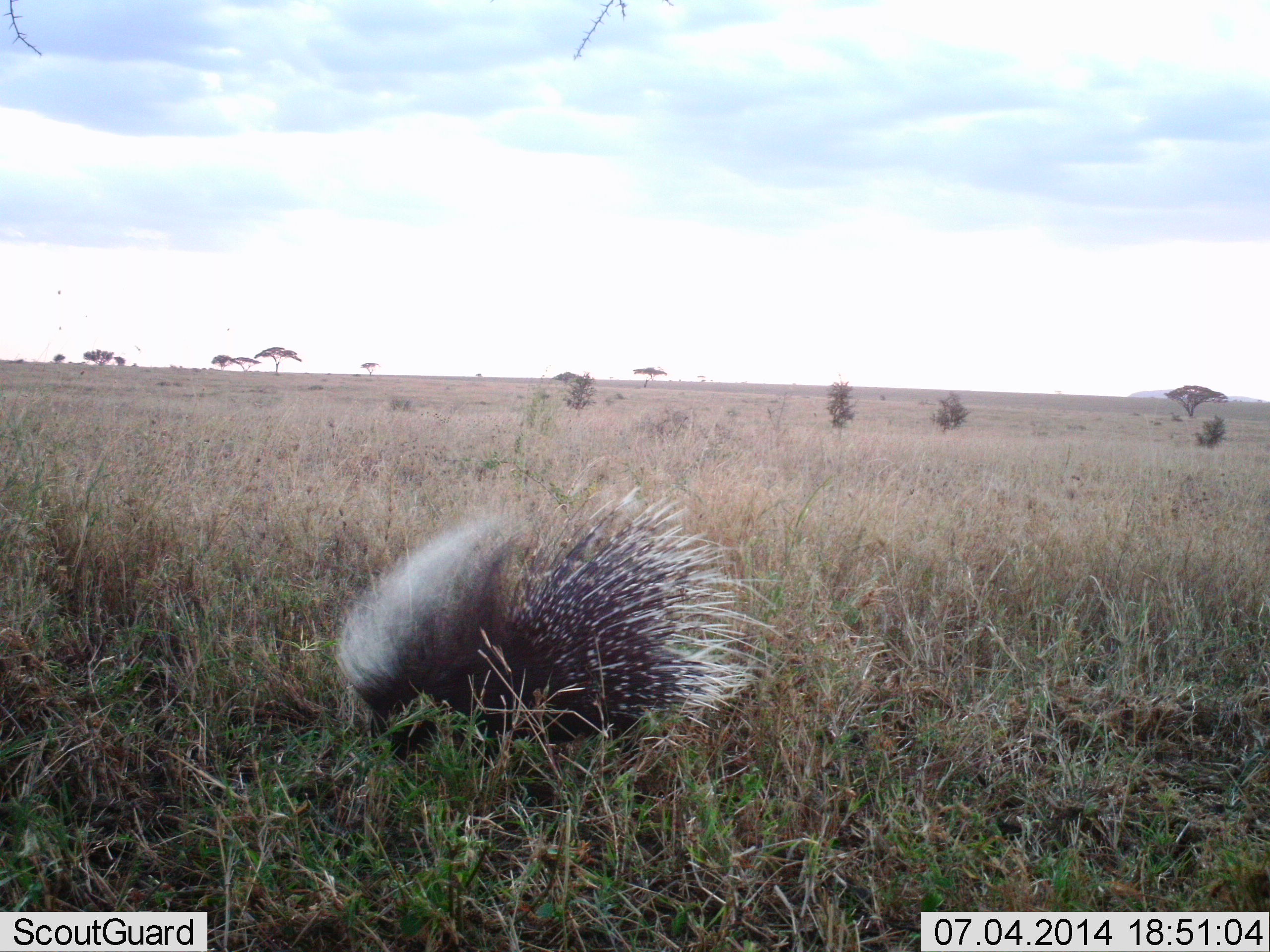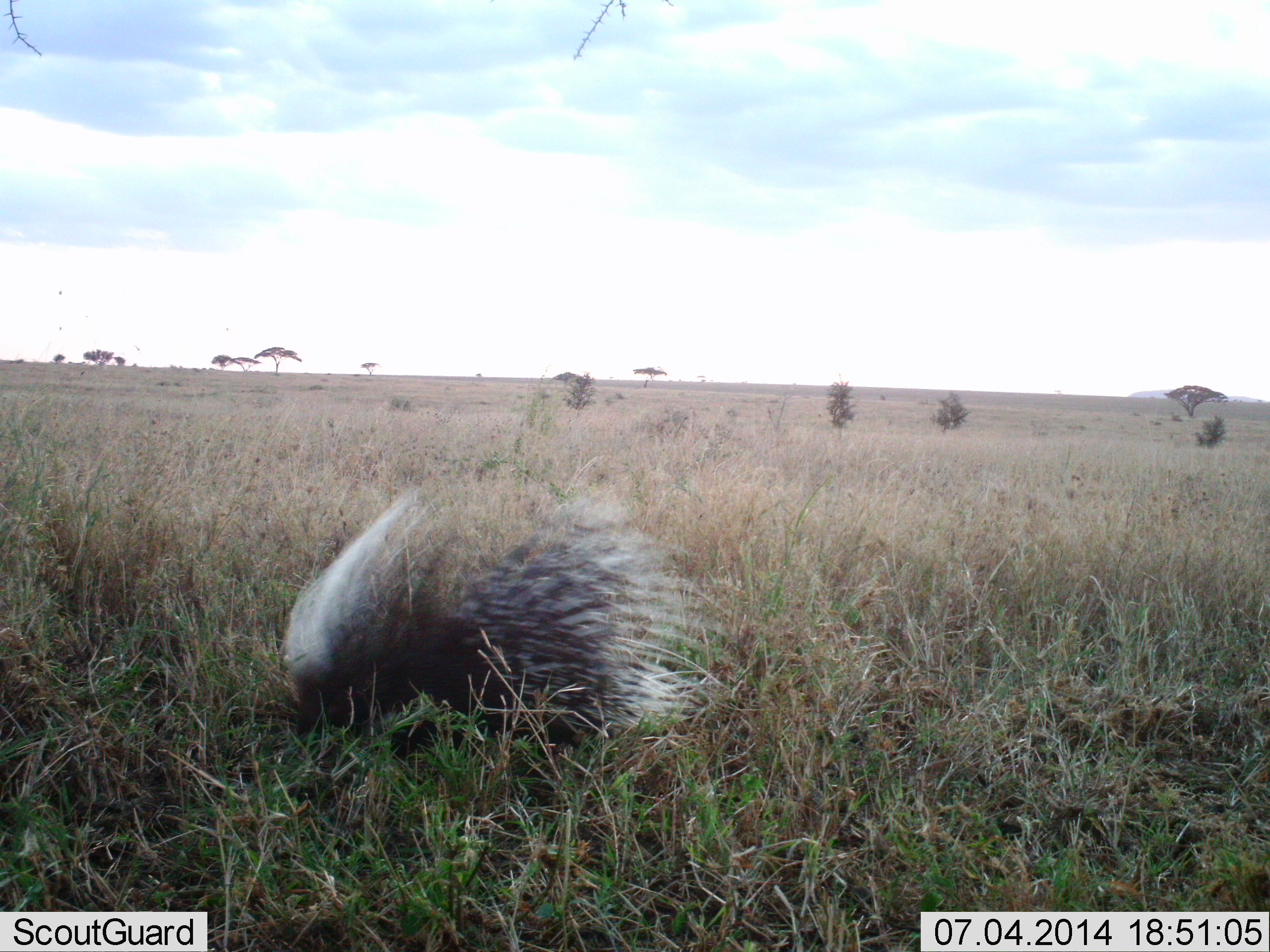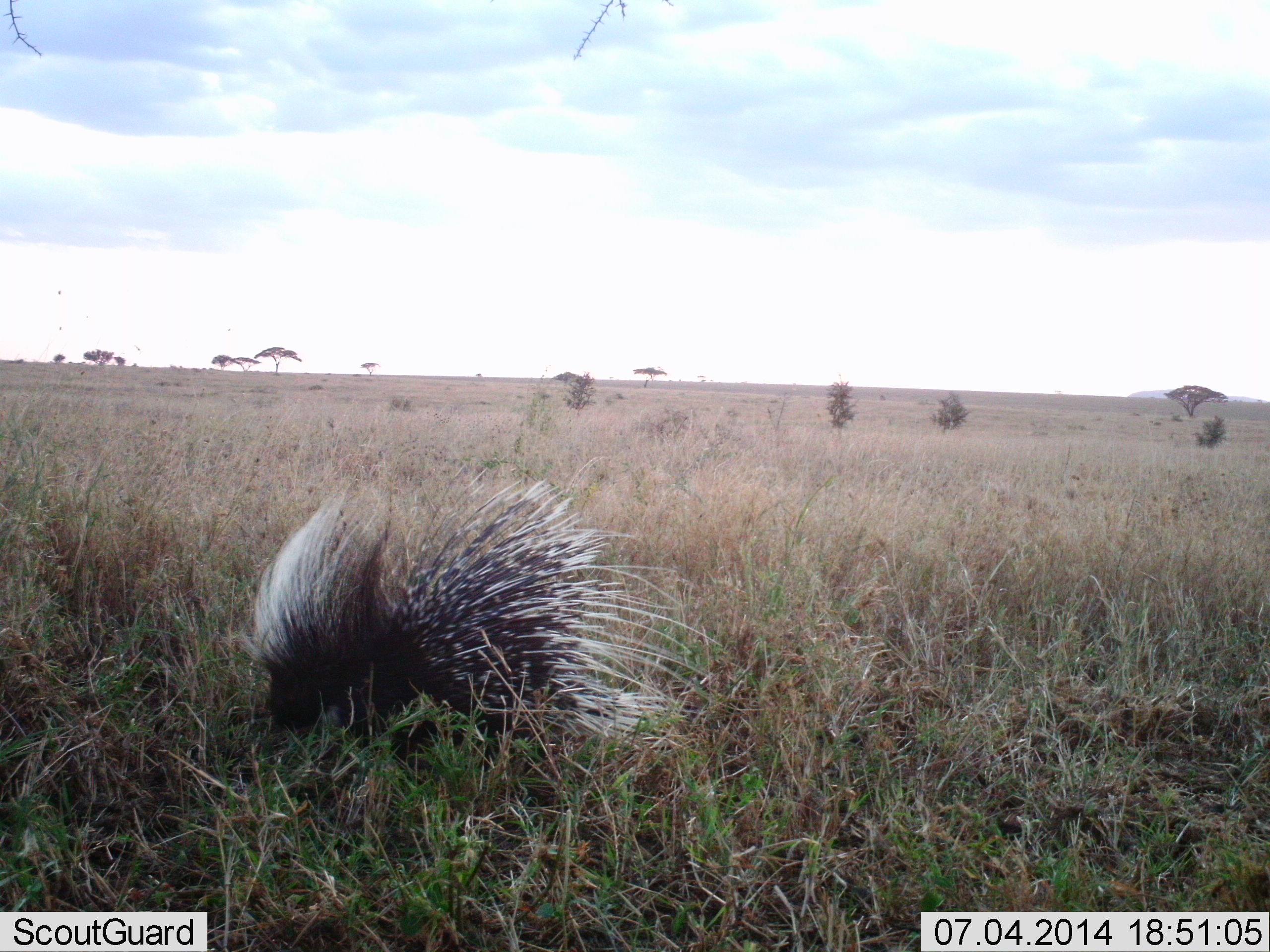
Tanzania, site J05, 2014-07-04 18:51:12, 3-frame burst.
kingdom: Animalia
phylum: Chordata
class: Mammalia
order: Rodentia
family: Hystricidae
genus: Hystrix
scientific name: Hystrix cristata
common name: crested porcupine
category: porcupine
Porcupine (crested porcupine) (Hystrix cristata), count 1. Behavior (volunteer vote fractions): standing 20%, resting 0%, moving 70%, interacting 0%. Young present (vote fraction): 0%. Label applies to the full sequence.